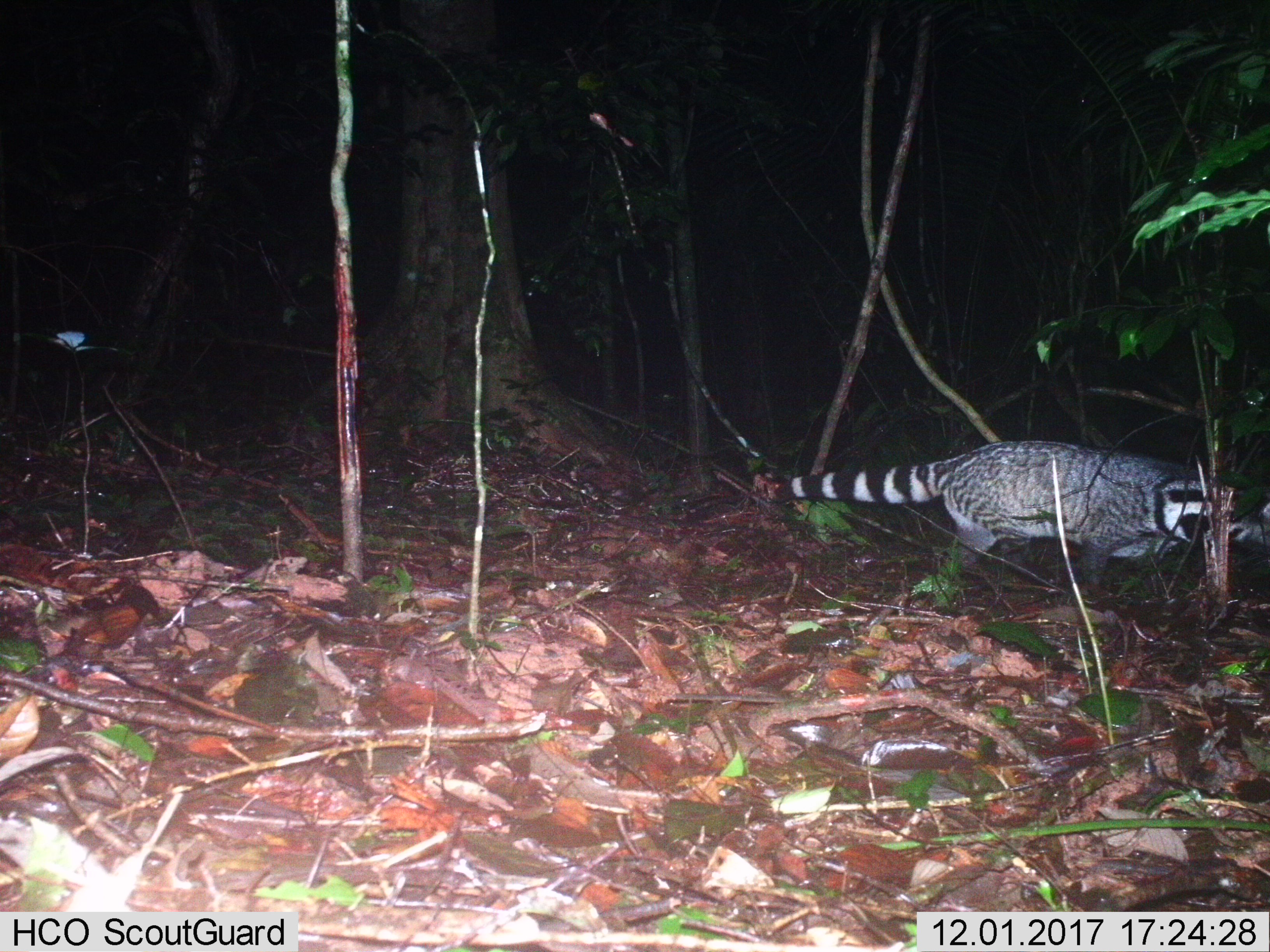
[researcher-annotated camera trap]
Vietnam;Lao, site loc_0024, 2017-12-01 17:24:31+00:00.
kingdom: Animalia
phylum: Chordata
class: Mammalia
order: Carnivora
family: Viverridae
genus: Viverra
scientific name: Viverra zibetha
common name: large indian civet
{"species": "large indian civet (Viverra zibetha)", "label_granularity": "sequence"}